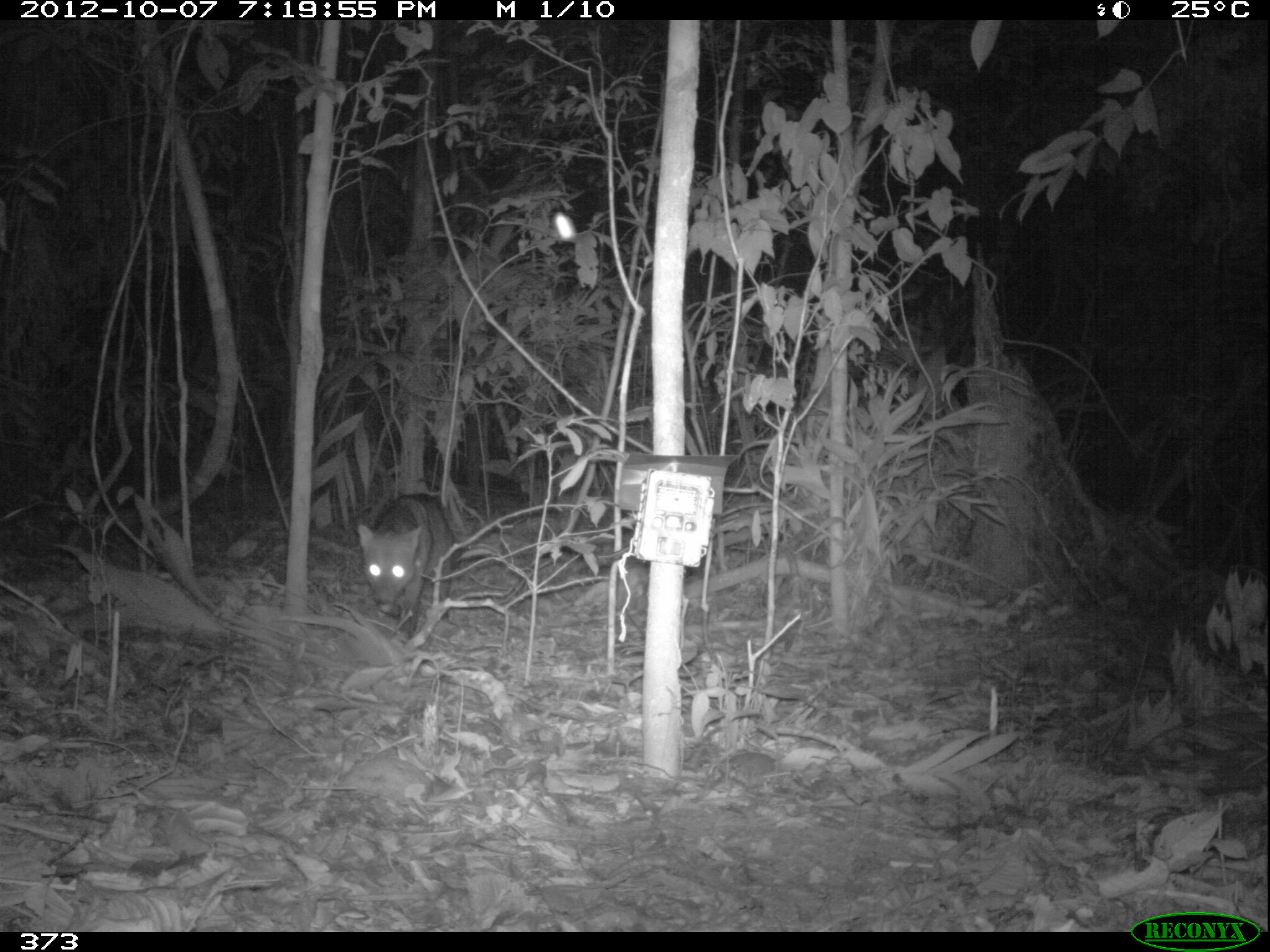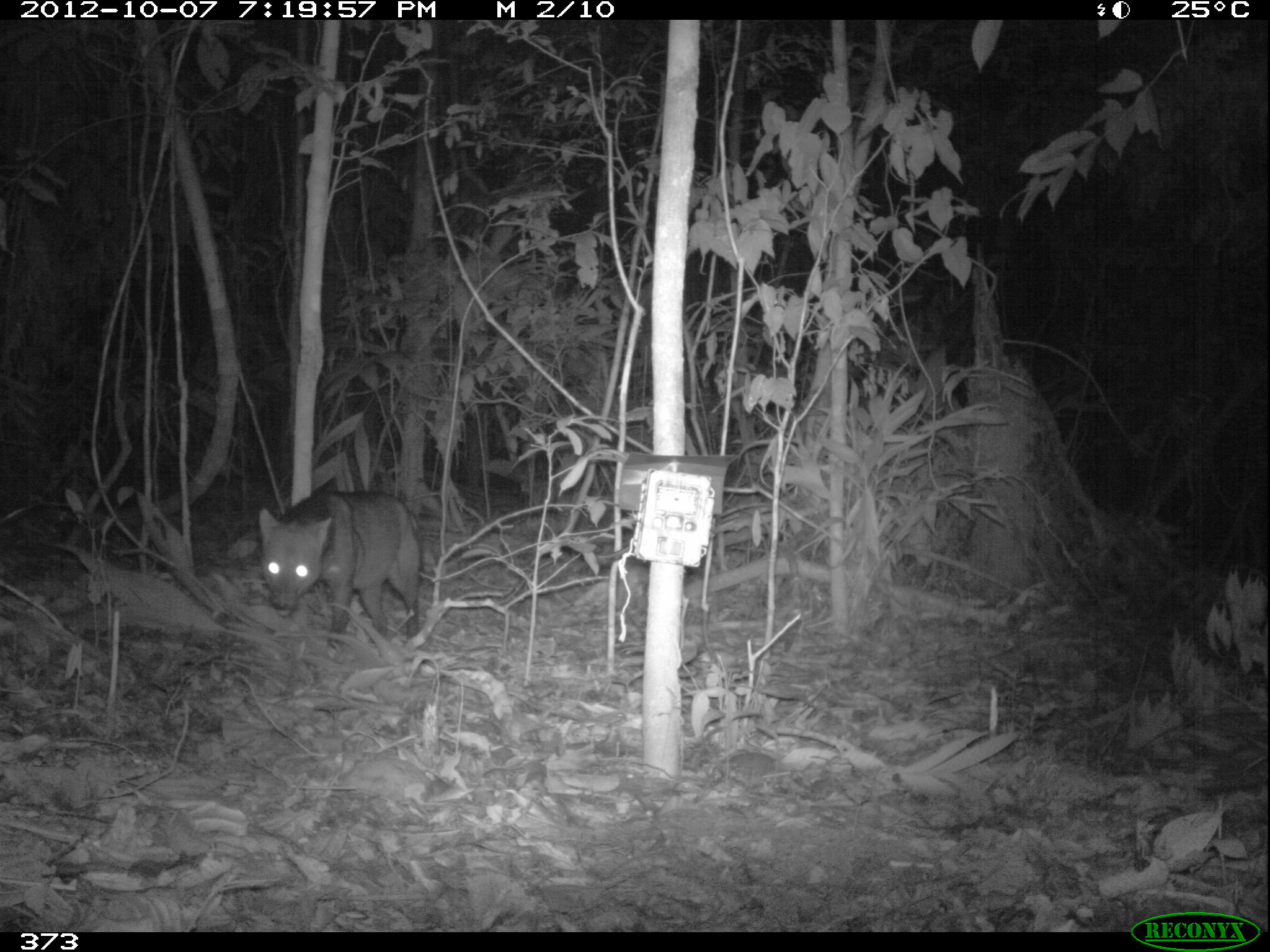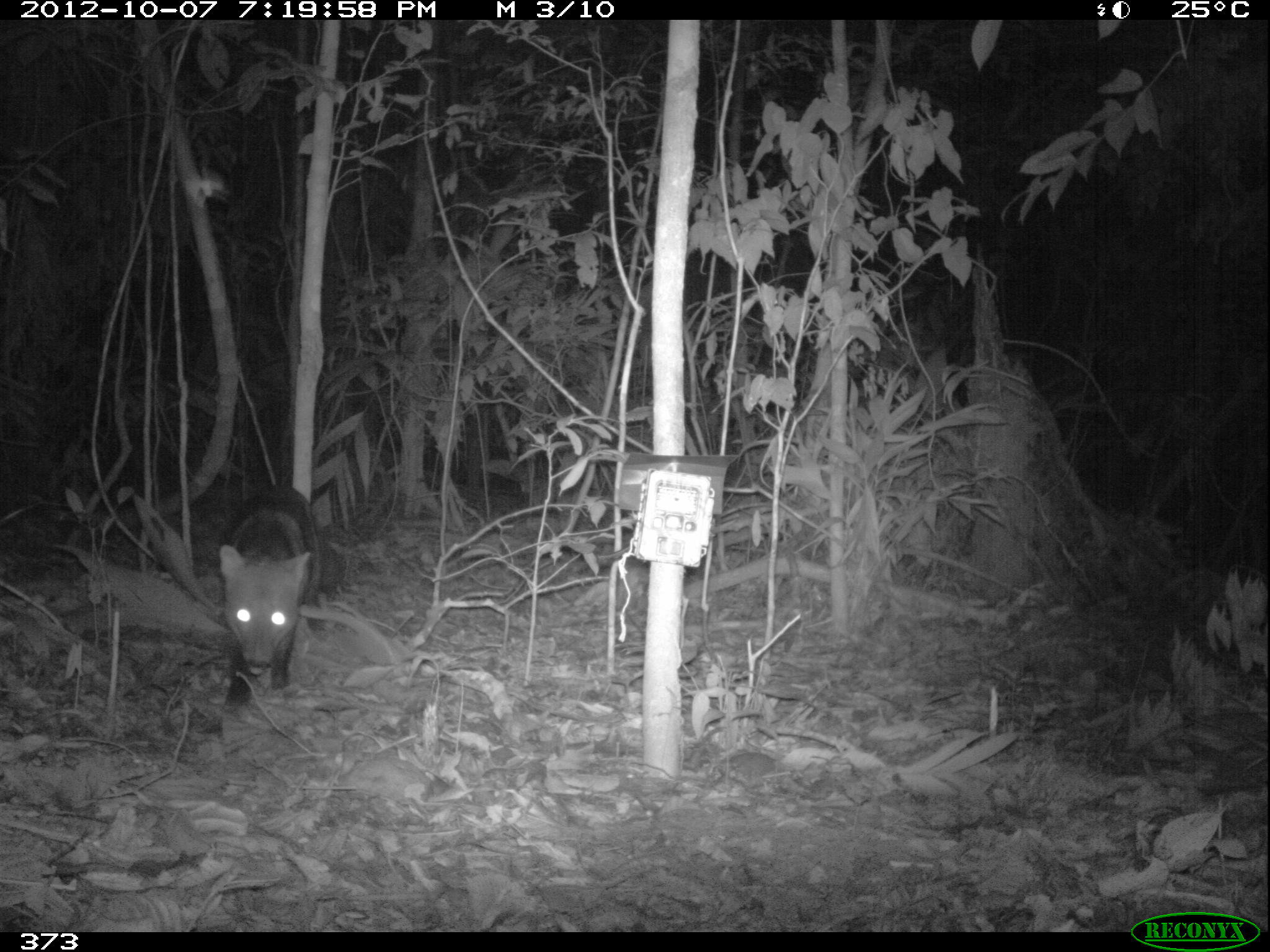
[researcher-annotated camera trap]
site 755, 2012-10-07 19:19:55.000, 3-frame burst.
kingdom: Animalia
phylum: Chordata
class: Mammalia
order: Carnivora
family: Canidae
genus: Atelocynus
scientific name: Atelocynus microtis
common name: short-eared dog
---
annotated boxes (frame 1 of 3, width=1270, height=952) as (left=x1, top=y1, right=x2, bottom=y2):
atelocynus microtis: (left=356, top=492, right=453, bottom=637)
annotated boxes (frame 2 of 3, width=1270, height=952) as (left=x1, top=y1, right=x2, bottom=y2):
atelocynus microtis: (left=257, top=485, right=422, bottom=649)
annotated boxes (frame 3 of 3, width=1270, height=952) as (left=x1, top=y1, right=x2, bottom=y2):
atelocynus microtis: (left=218, top=481, right=341, bottom=712)